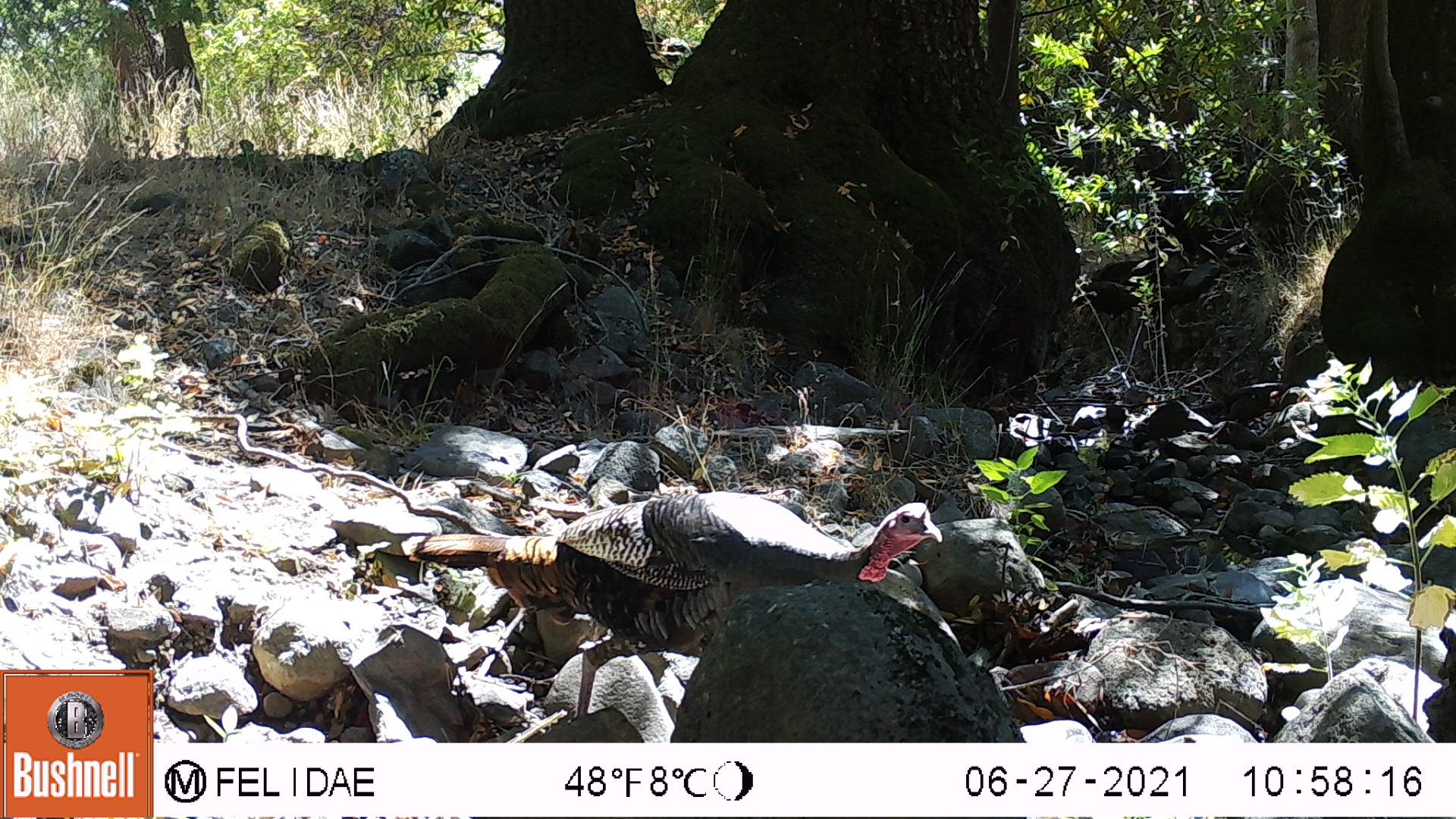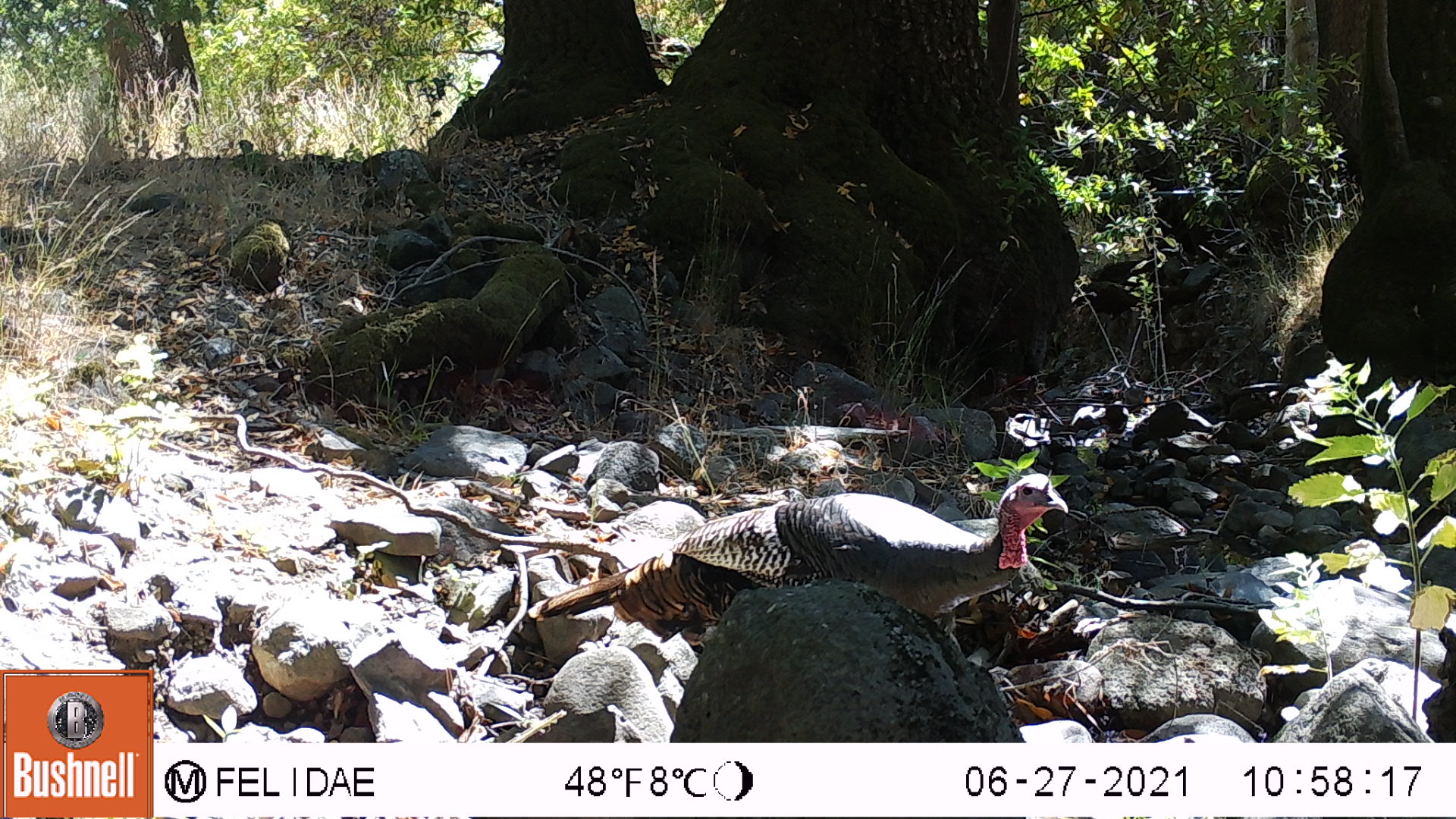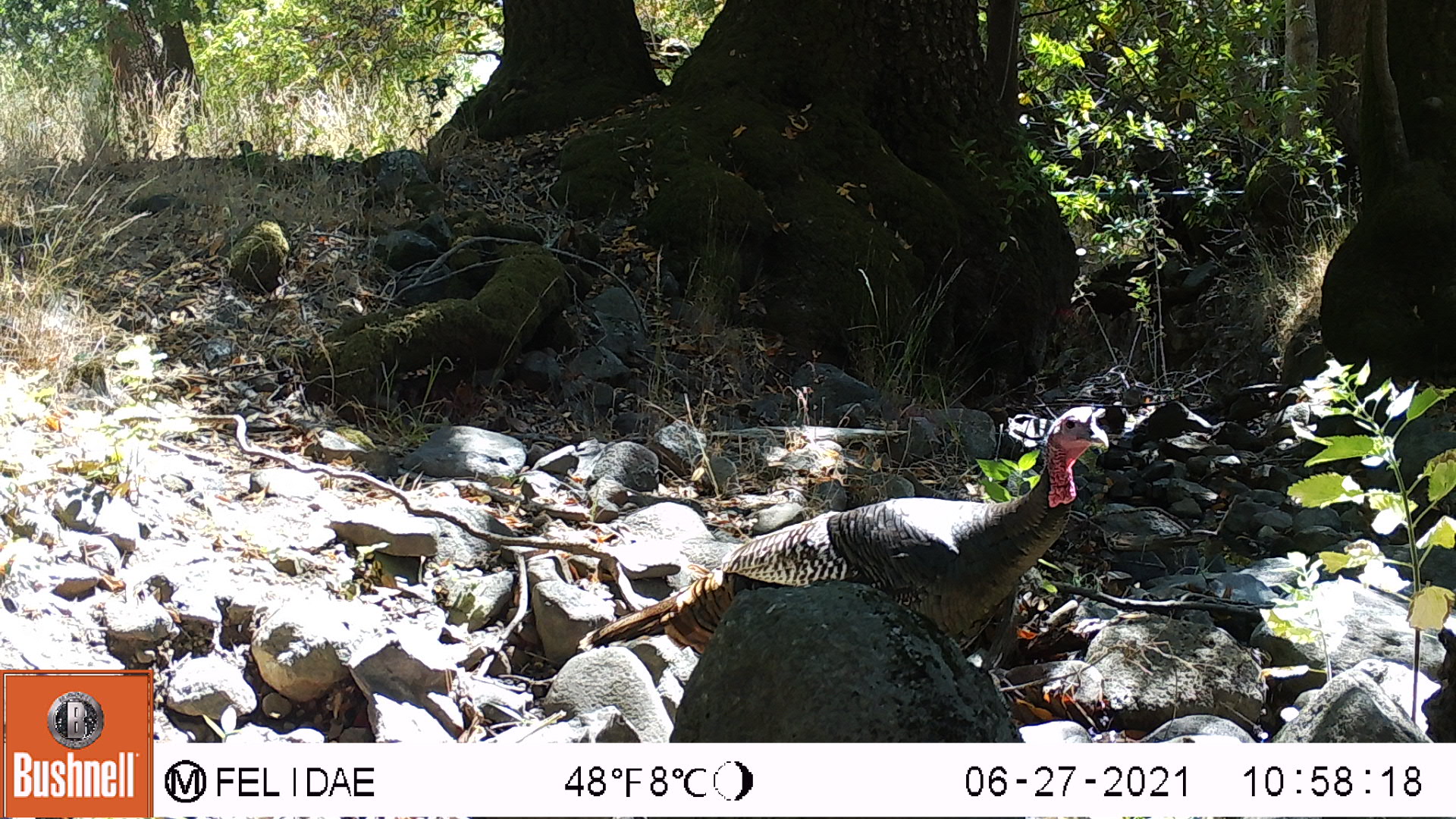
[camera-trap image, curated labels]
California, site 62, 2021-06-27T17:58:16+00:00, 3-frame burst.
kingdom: Animalia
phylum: Chordata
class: Aves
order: Galliformes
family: Phasianidae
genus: Meleagris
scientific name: Meleagris gallopavo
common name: turkey